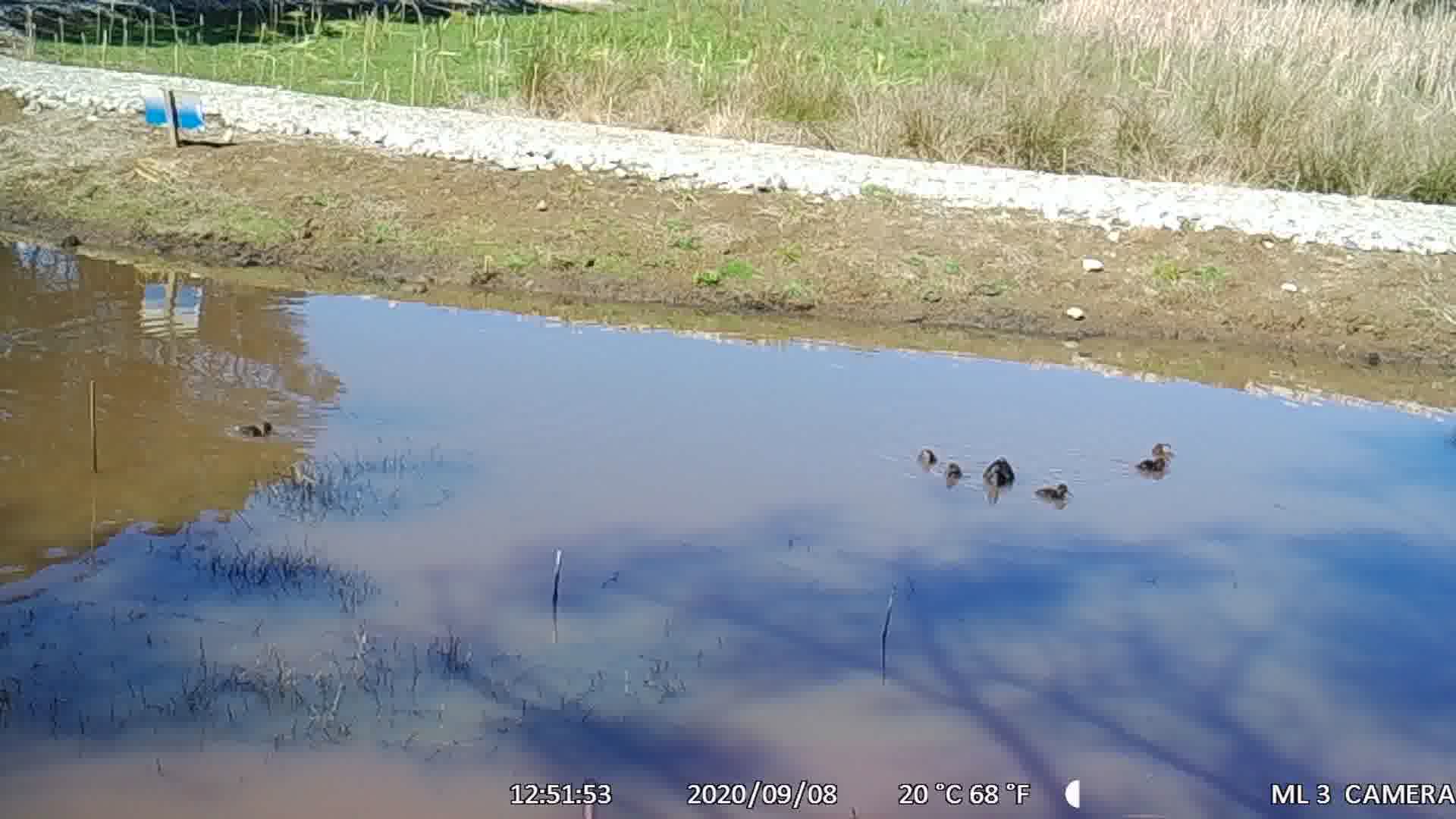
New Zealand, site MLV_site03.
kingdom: Animalia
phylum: Chordata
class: Aves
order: Anseriformes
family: Anatidae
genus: Anas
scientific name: Anas chlorotis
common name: brown teal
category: pateke